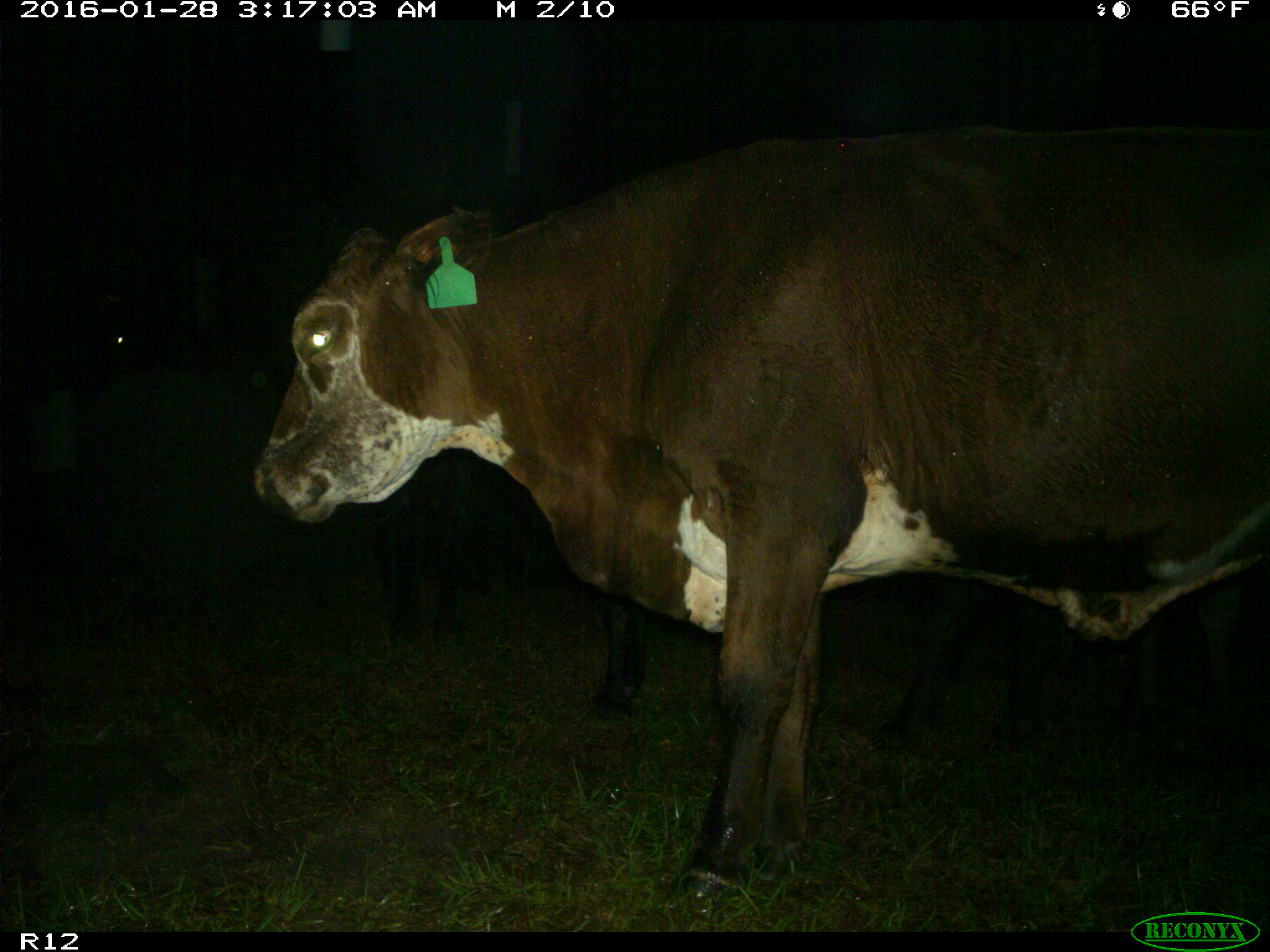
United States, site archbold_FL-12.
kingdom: Animalia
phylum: Chordata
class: Mammalia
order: Artiodactyla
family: Bovidae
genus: Bos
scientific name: Bos taurus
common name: domestic cow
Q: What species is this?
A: Bos taurus (domestic cow).